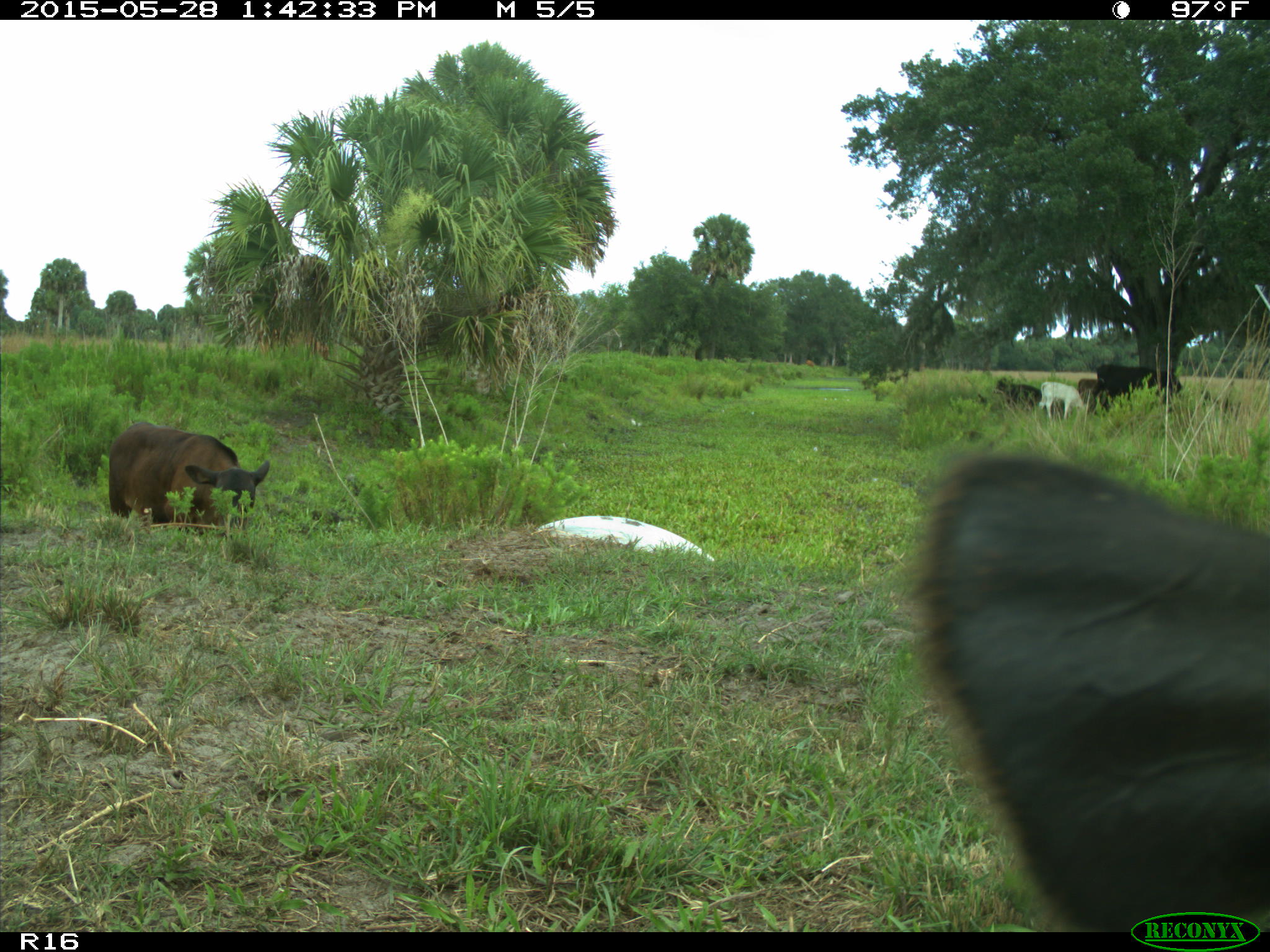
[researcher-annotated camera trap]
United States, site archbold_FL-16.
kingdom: Animalia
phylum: Chordata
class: Mammalia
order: Artiodactyla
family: Bovidae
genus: Bos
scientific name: Bos taurus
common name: domestic cow